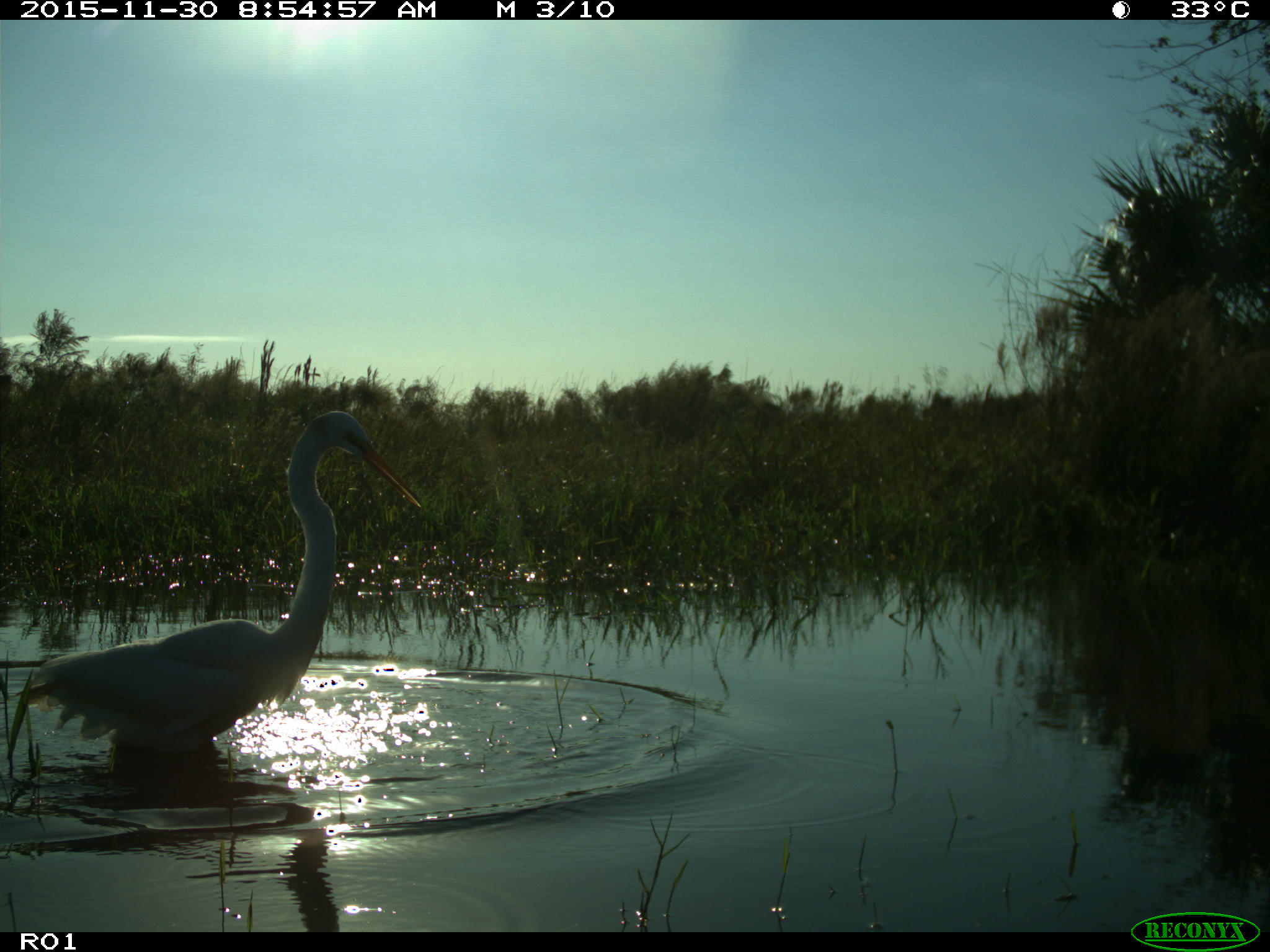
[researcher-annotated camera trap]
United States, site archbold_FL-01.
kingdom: Animalia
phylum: Chordata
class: Aves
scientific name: Aves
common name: birds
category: unidentified bird